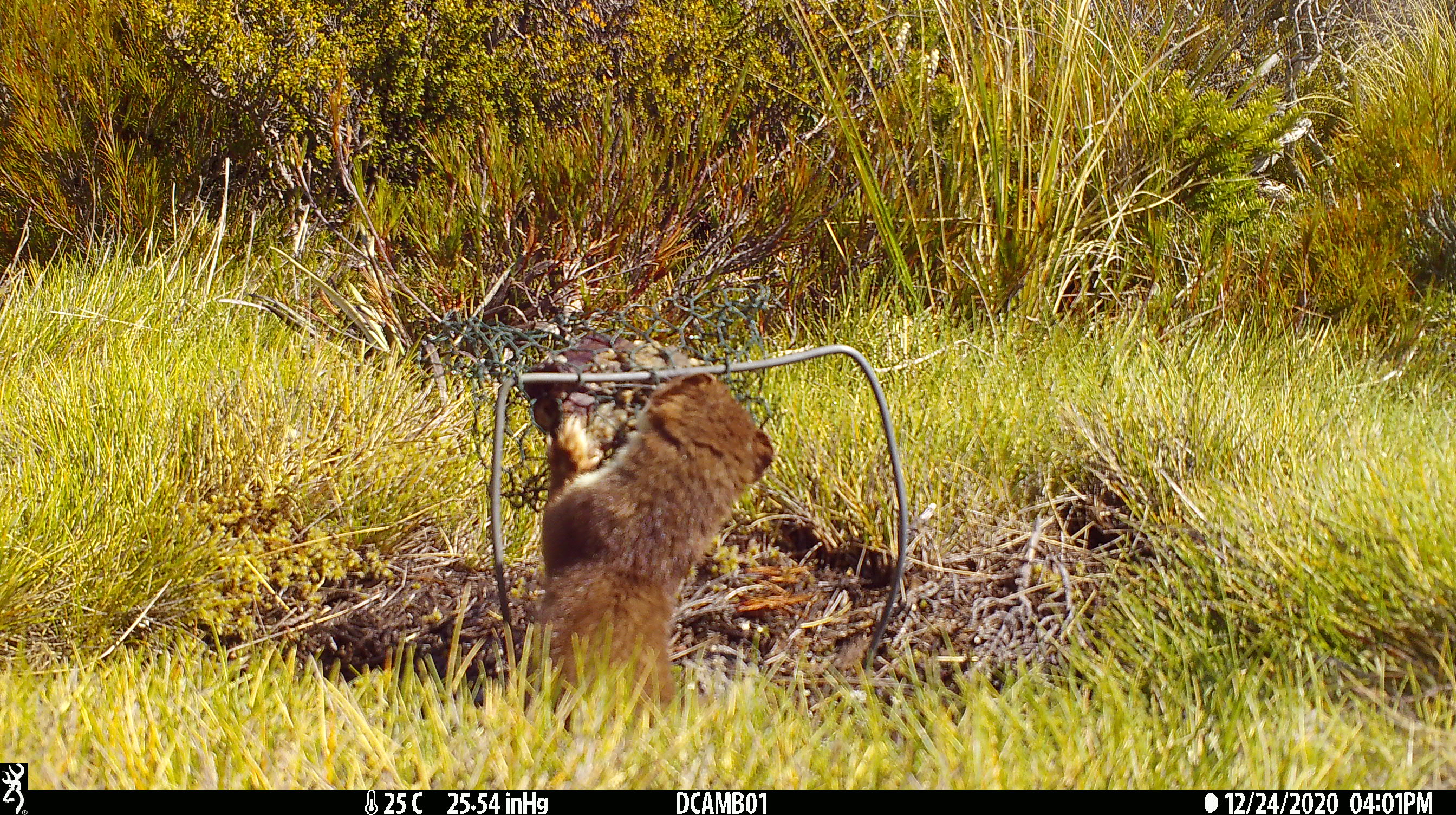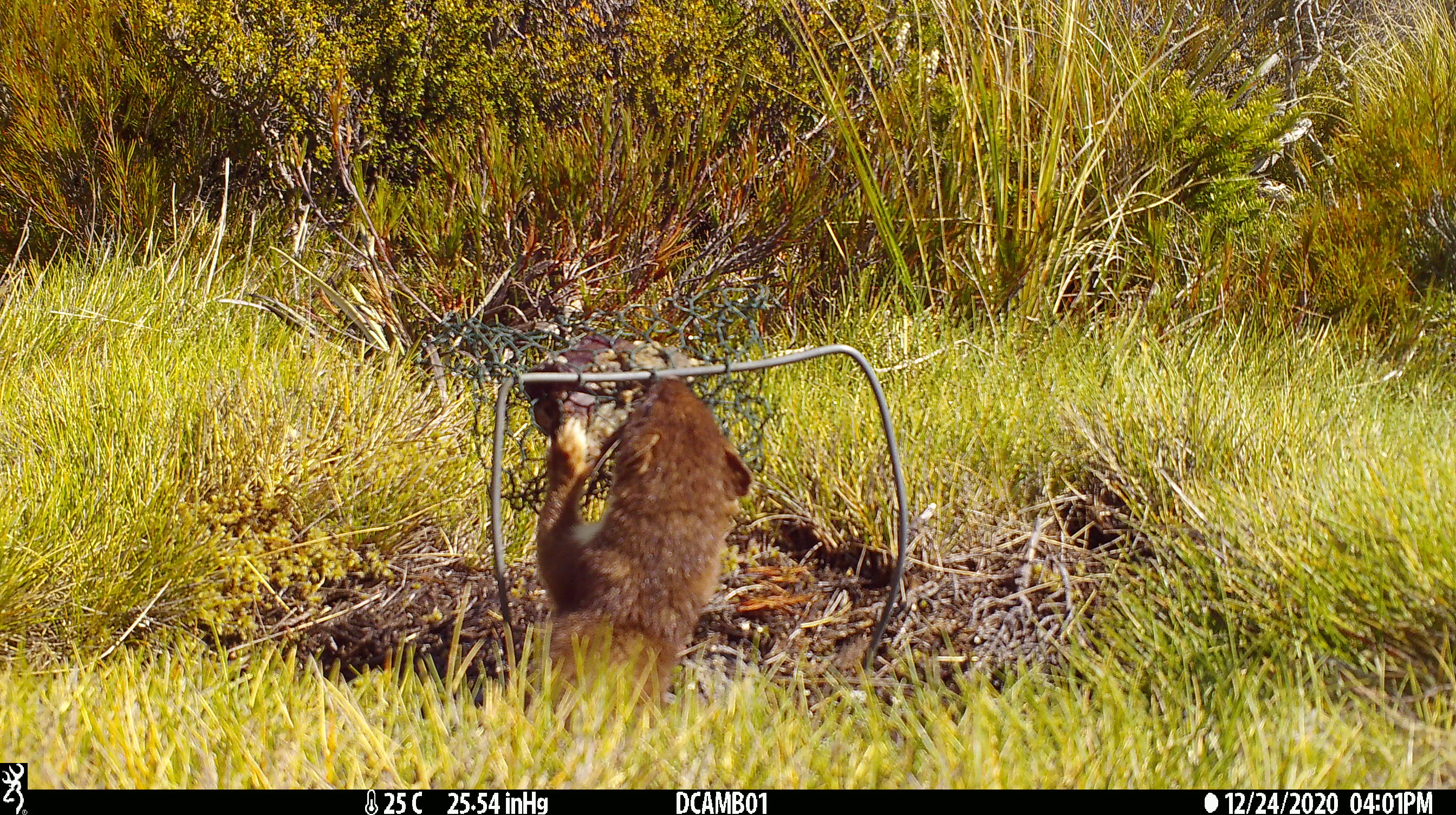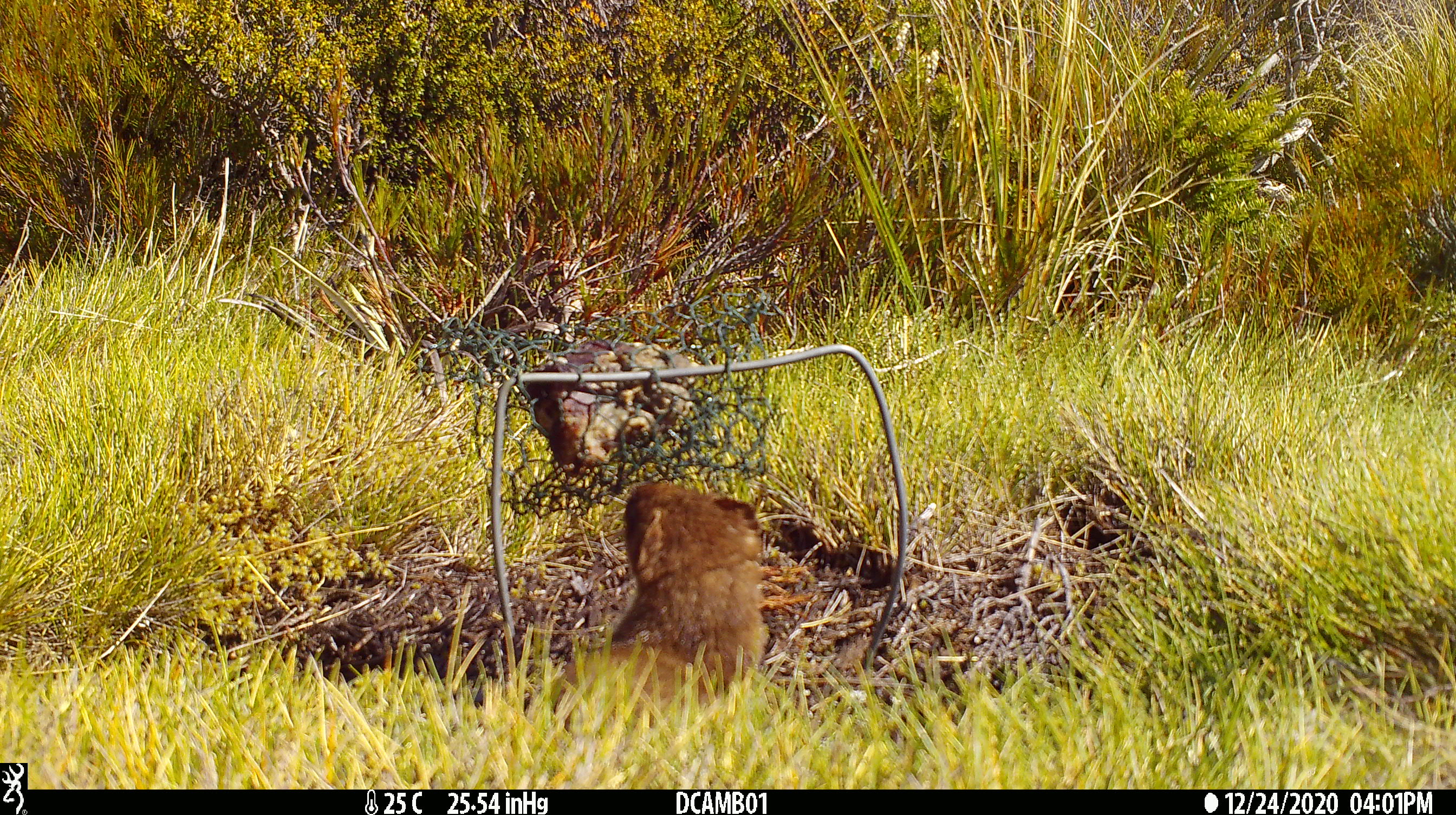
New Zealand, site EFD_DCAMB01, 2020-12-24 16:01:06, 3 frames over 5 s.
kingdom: Animalia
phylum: Chordata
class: Mammalia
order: Carnivora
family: Mustelidae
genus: Mustela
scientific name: Mustela erminea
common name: stoat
Stoat (Mustela erminea).